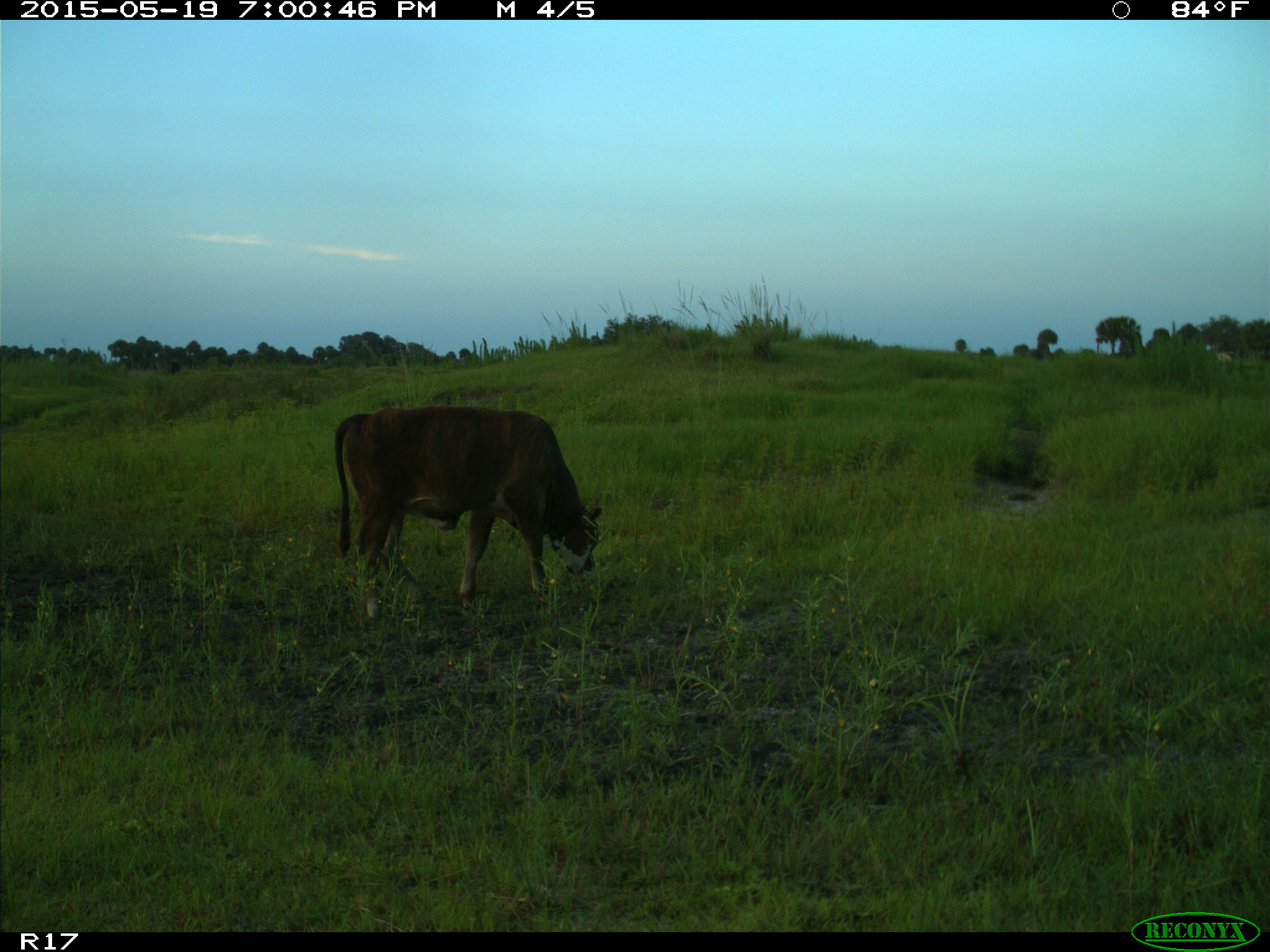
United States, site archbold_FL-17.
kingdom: Animalia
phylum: Chordata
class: Mammalia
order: Artiodactyla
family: Bovidae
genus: Bos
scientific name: Bos taurus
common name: domestic cow